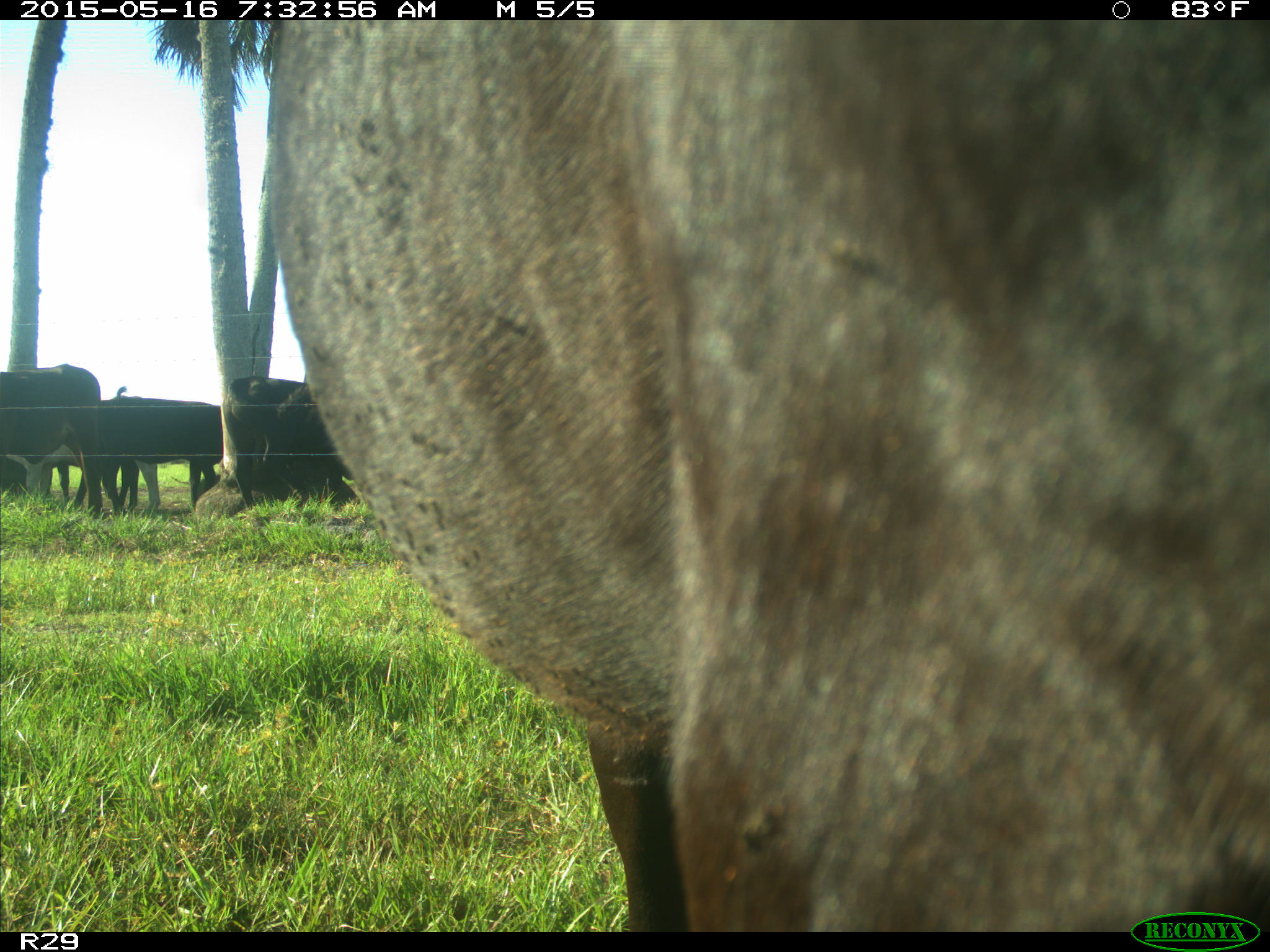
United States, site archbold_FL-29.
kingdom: Animalia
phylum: Chordata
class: Mammalia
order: Artiodactyla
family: Bovidae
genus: Bos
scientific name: Bos taurus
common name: domestic cow